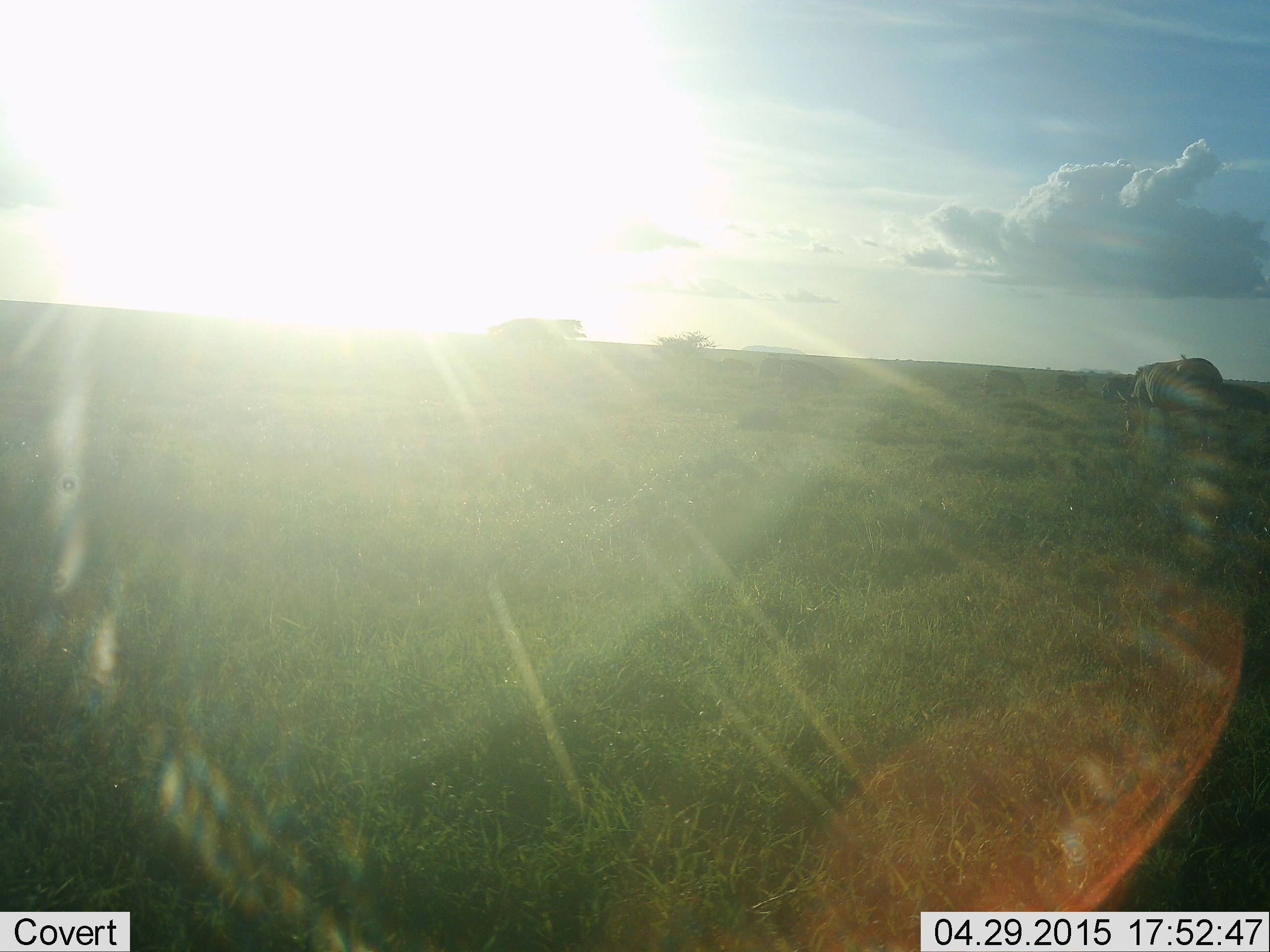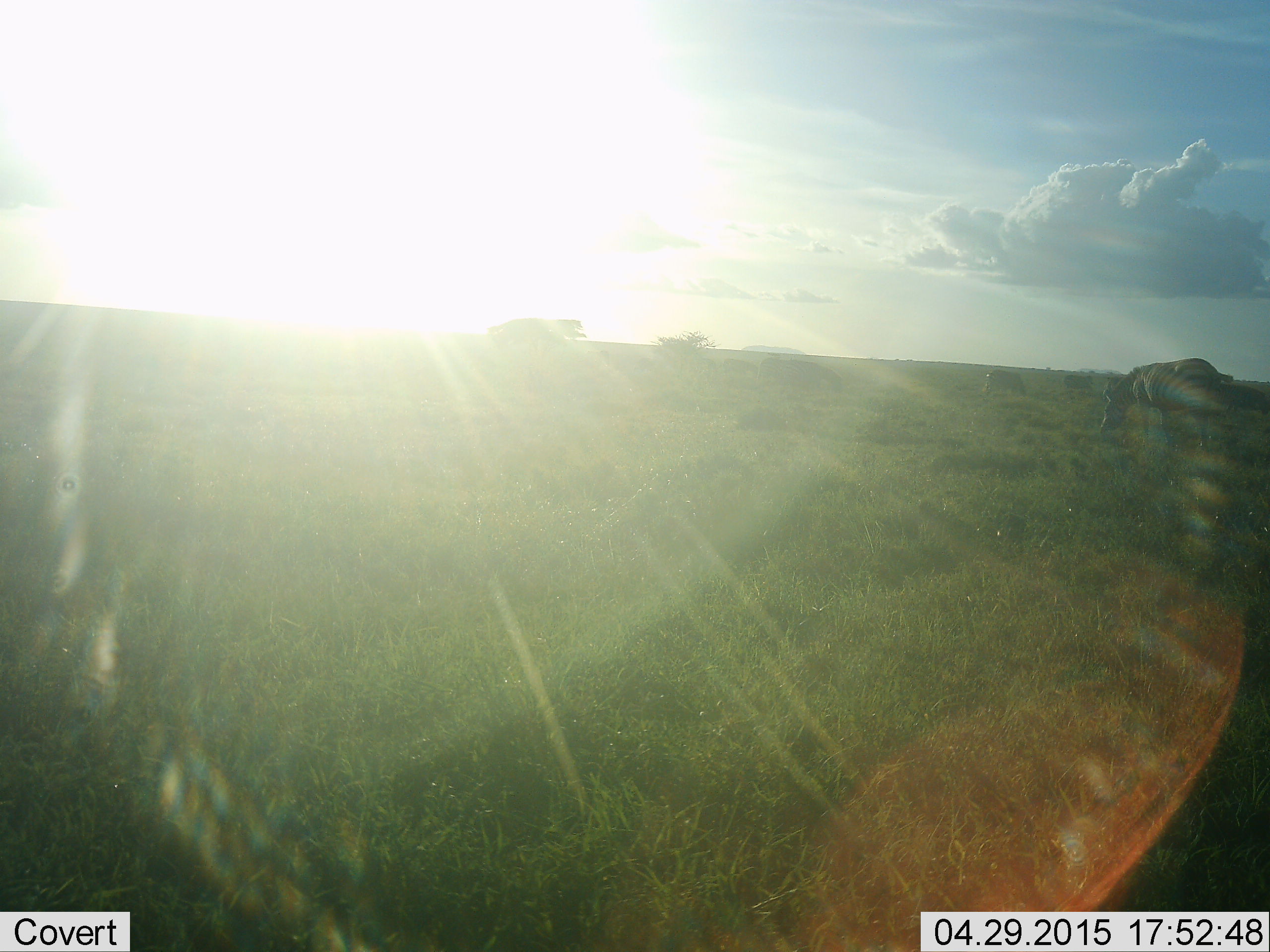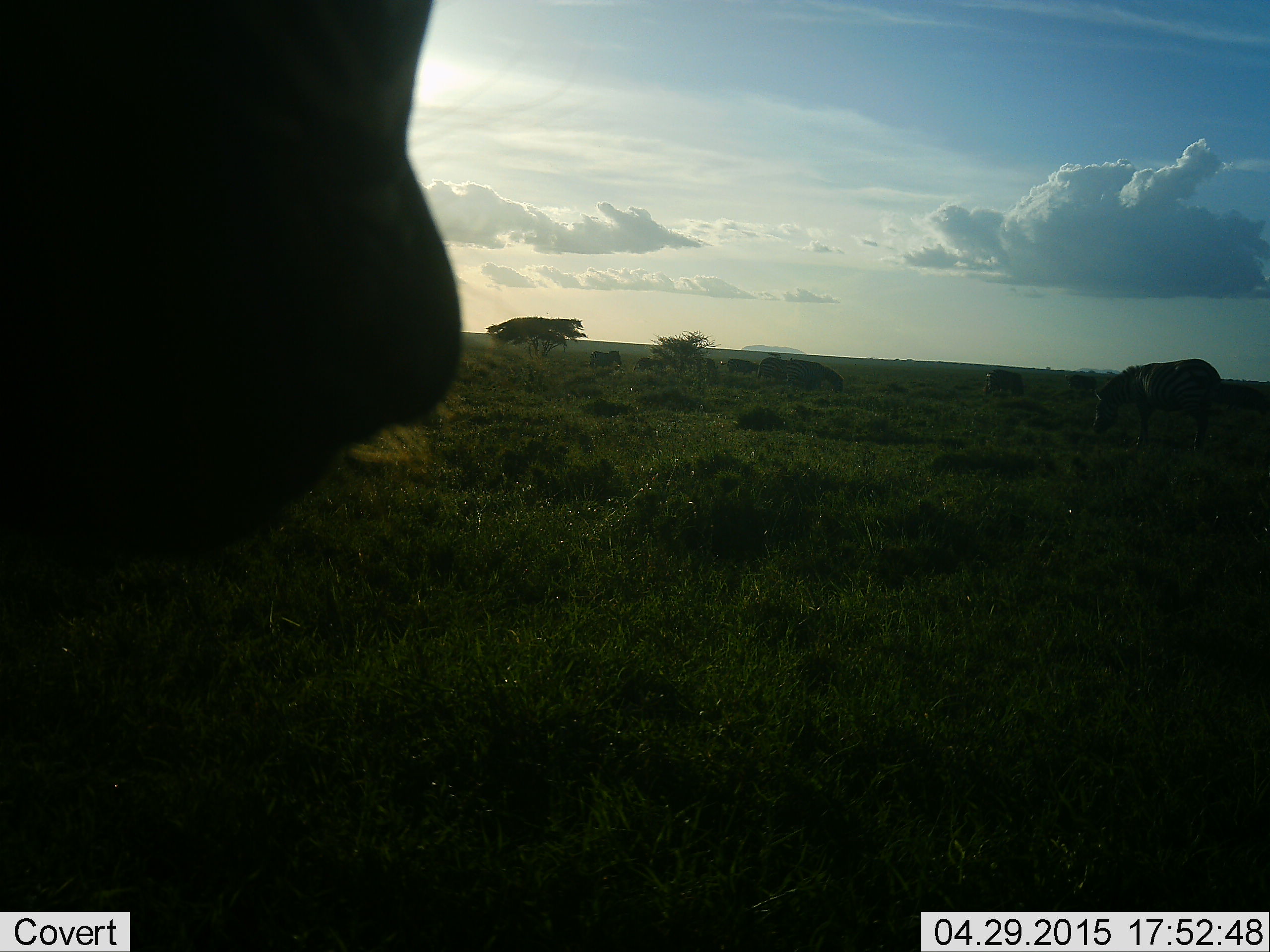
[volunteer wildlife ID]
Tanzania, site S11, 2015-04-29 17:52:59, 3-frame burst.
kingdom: Animalia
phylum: Chordata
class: Mammalia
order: Perissodactyla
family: Equidae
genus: Equus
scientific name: Equus quagga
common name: plains zebra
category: zebra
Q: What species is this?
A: Zebra (plains zebra) (Equus quagga).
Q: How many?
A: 3.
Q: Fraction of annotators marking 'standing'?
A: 44%.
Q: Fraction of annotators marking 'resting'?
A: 0%.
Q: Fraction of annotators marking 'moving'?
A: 0%.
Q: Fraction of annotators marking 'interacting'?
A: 0%.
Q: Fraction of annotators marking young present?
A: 0%.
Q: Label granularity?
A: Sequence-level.